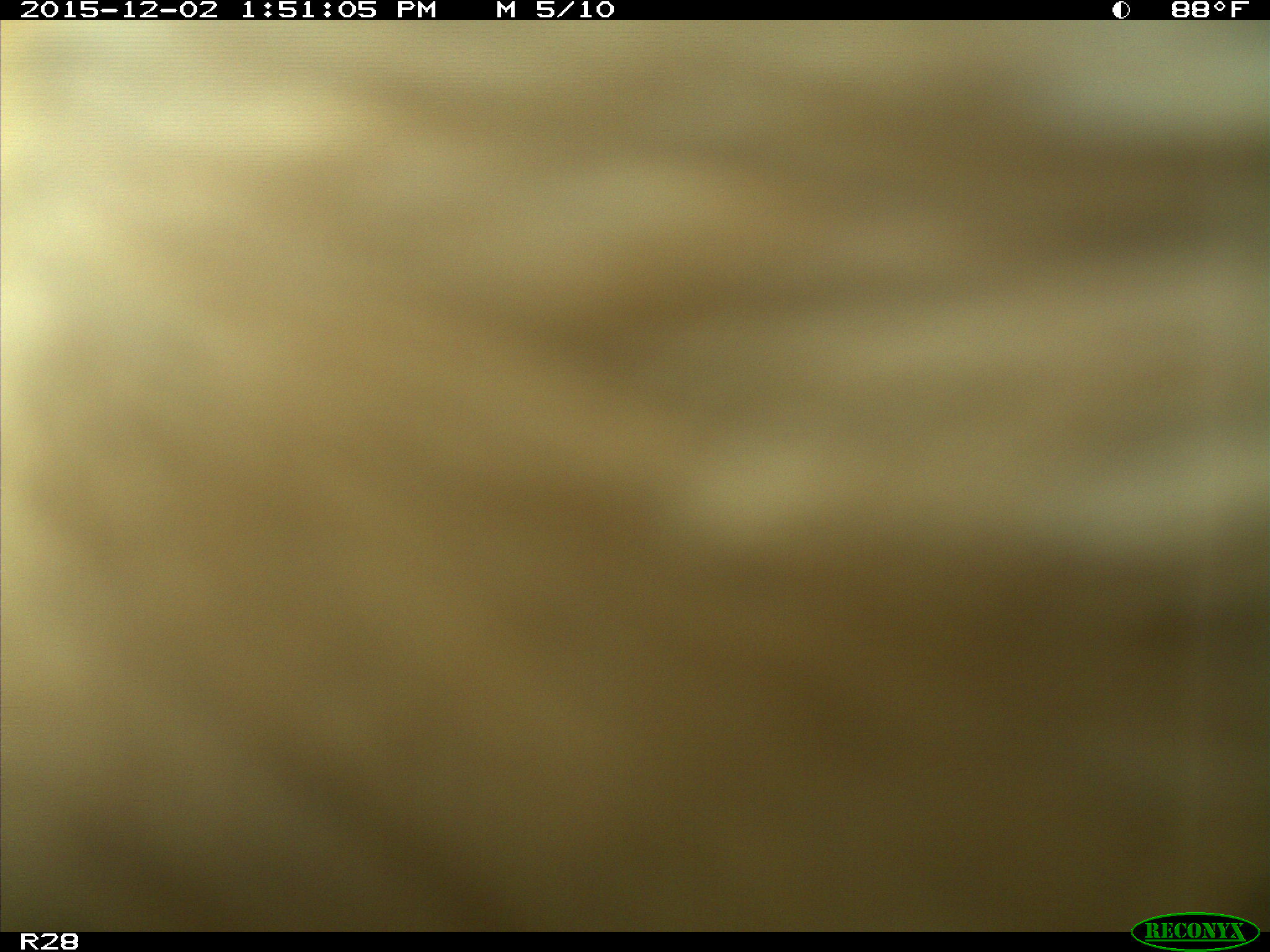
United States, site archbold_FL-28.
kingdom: Animalia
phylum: Chordata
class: Mammalia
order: Artiodactyla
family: Bovidae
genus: Bos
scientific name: Bos taurus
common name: domestic cow